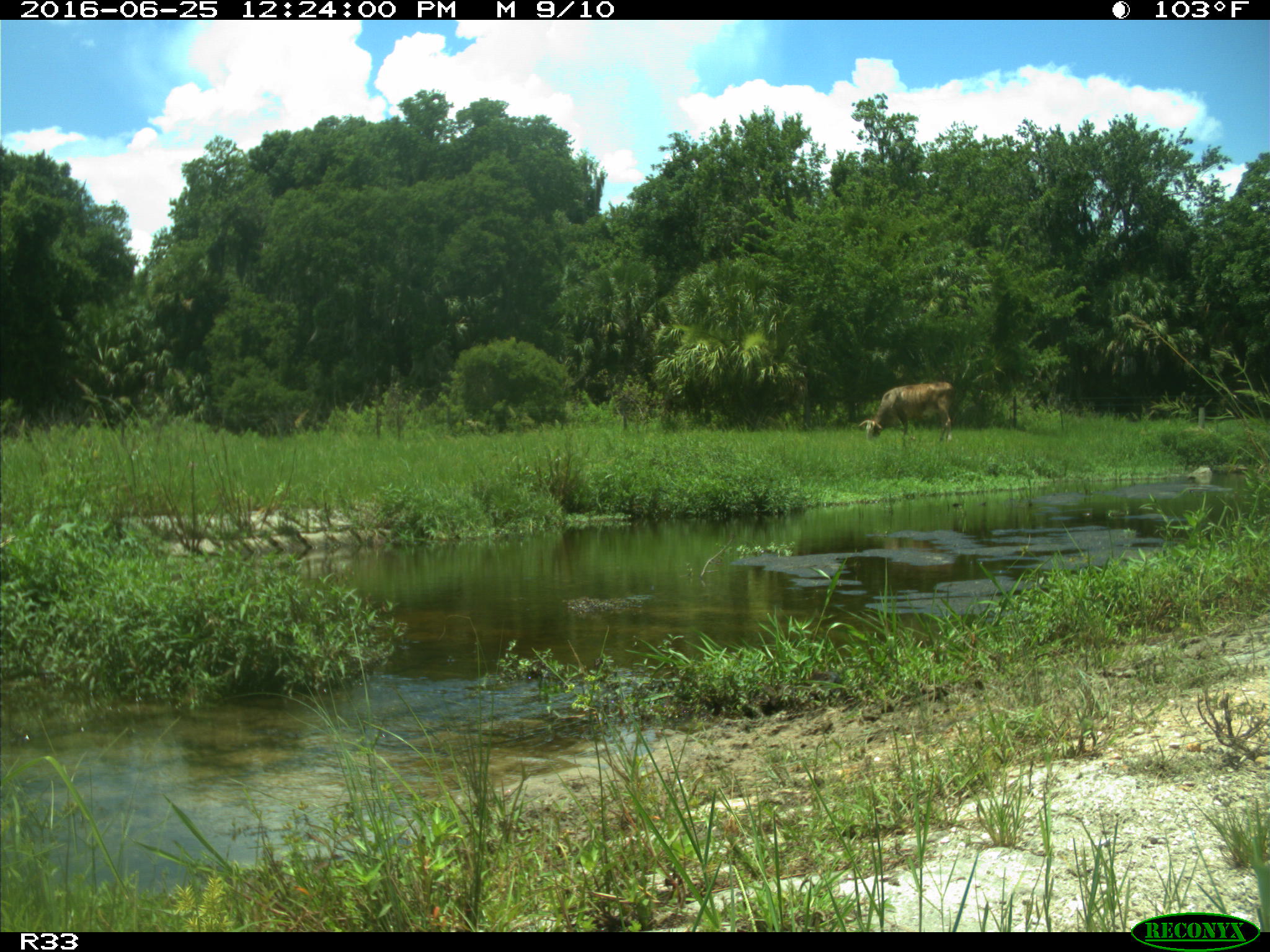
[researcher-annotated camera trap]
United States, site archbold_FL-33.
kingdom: Animalia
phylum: Chordata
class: Mammalia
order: Artiodactyla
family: Bovidae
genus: Bos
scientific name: Bos taurus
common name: domestic cow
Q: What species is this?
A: Bos taurus (domestic cow).